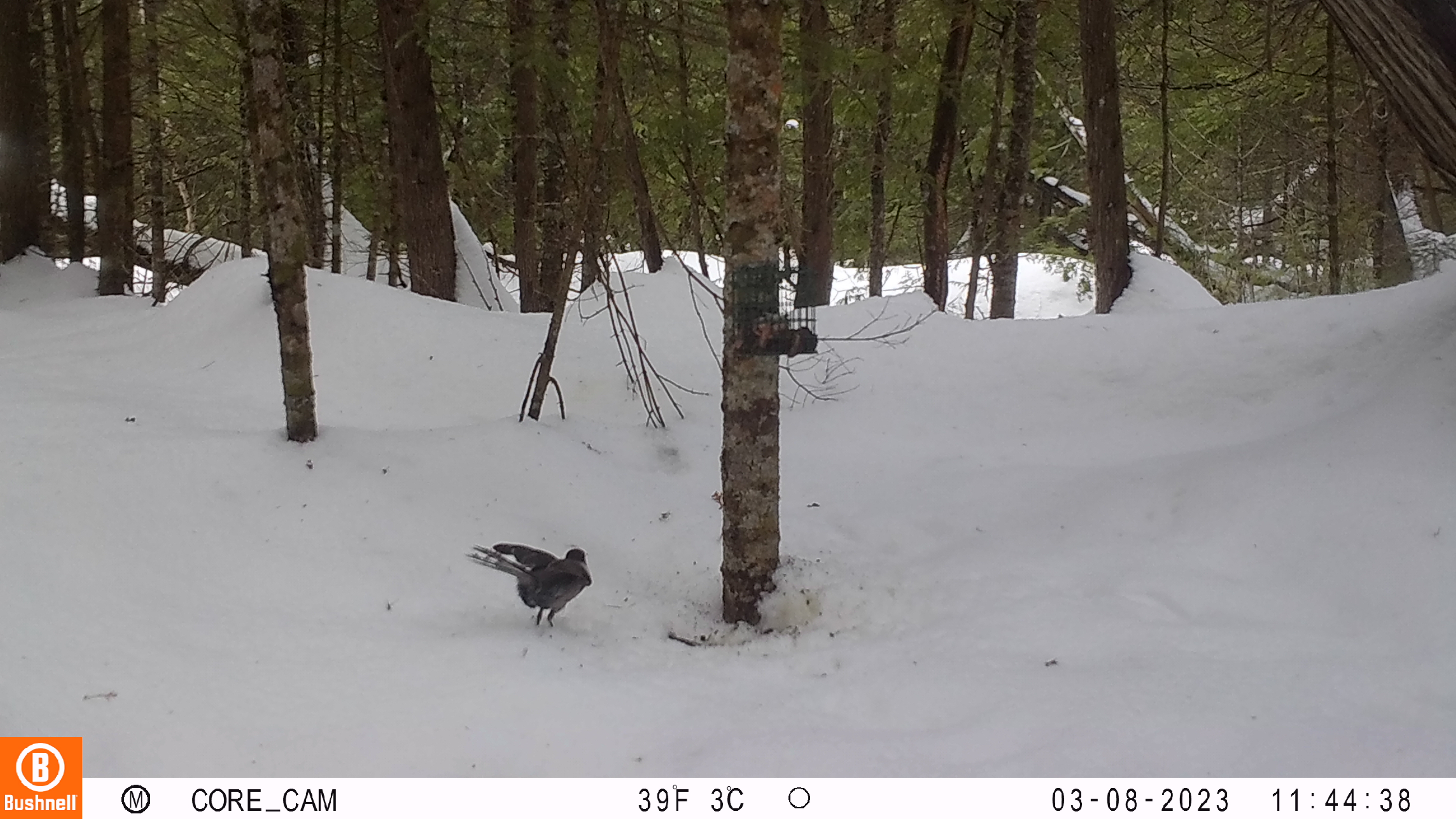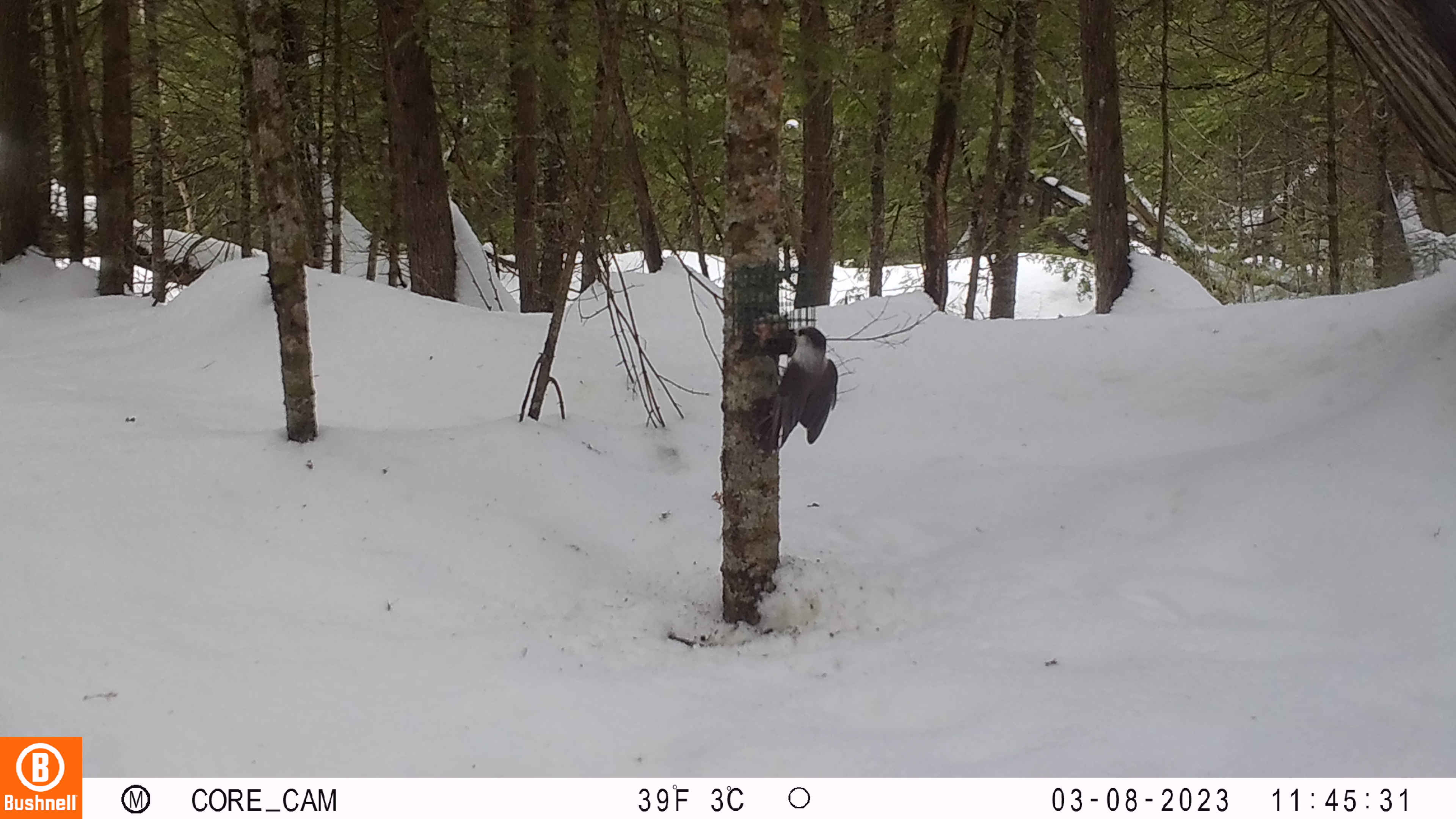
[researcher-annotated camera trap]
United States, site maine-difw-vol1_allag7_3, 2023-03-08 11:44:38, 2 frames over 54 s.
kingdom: Animalia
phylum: Chordata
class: Aves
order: Passeriformes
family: Corvidae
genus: Perisoreus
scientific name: Perisoreus canadensis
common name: canada jay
Canada jay (Perisoreus canadensis).